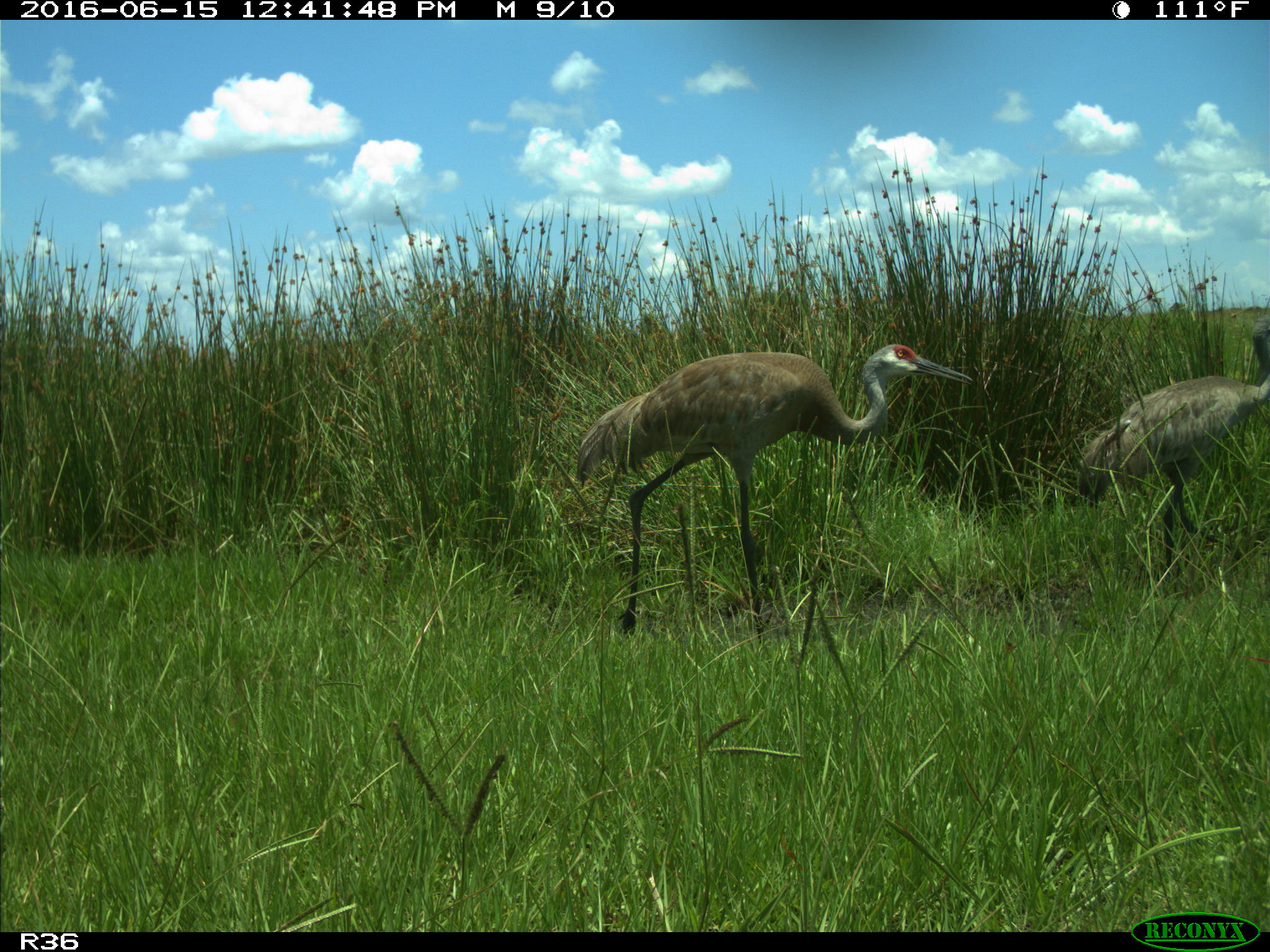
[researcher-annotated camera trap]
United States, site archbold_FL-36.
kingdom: Animalia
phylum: Chordata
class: Aves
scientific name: Aves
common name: birds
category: unidentified bird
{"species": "unidentified bird (birds) (Aves)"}